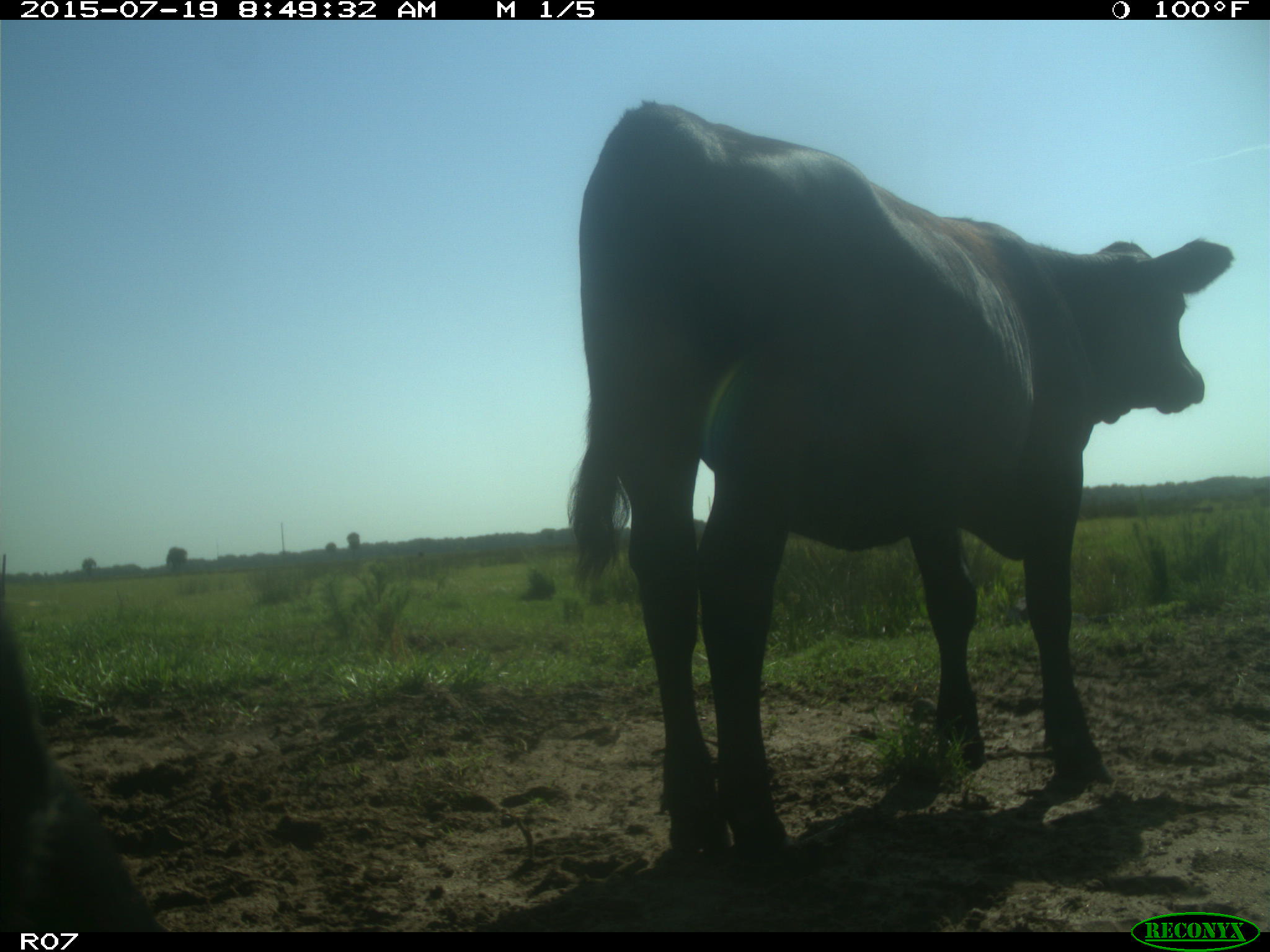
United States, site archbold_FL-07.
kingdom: Animalia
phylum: Chordata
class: Mammalia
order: Artiodactyla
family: Bovidae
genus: Bos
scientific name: Bos taurus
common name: domestic cow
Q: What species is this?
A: Bos taurus (domestic cow).